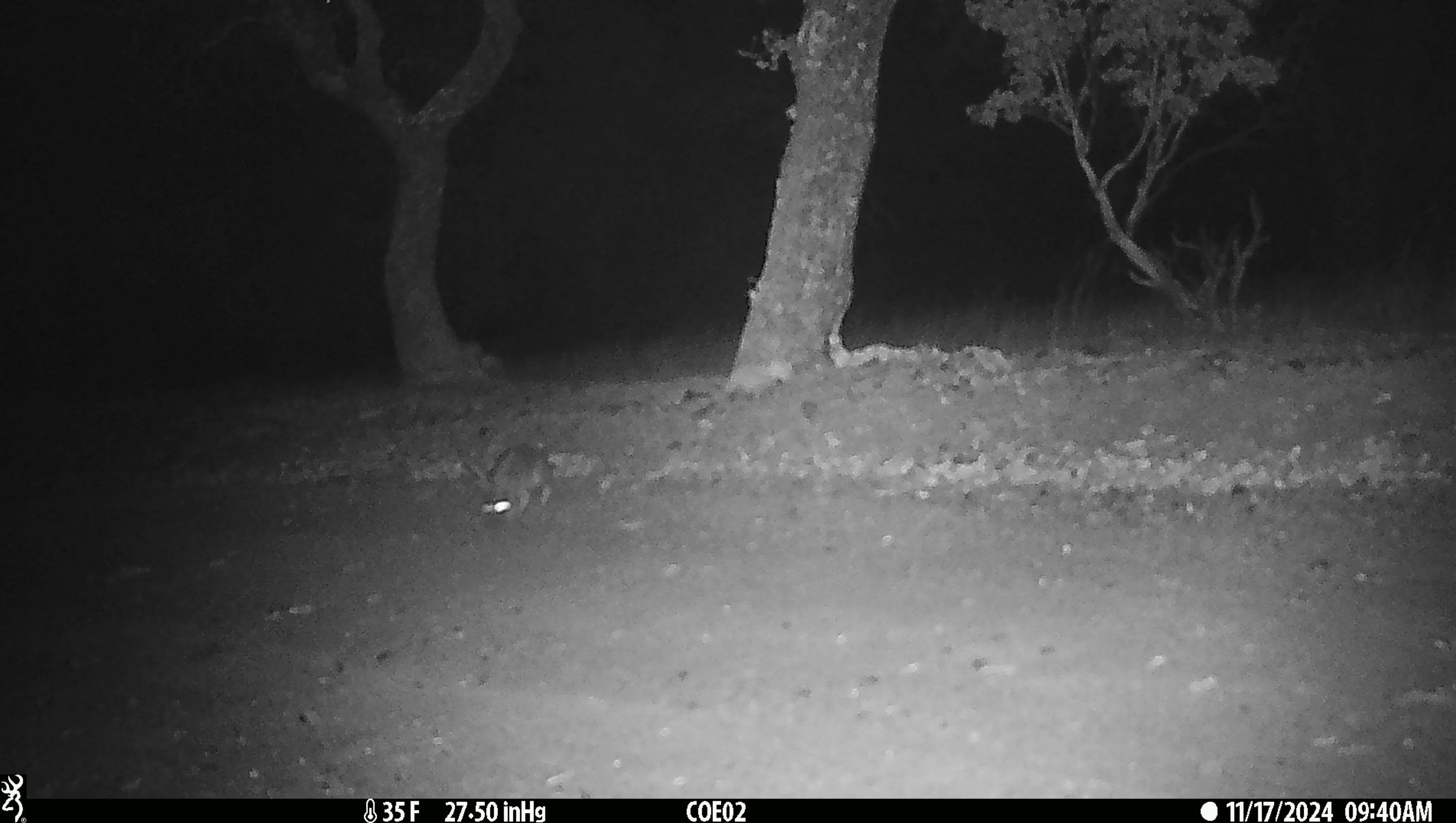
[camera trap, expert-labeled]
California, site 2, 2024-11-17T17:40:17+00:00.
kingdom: Animalia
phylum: Chordata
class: Mammalia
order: Lagomorpha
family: Leporidae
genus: Lepus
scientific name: Lepus californicus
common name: black-tailed jackrabbit